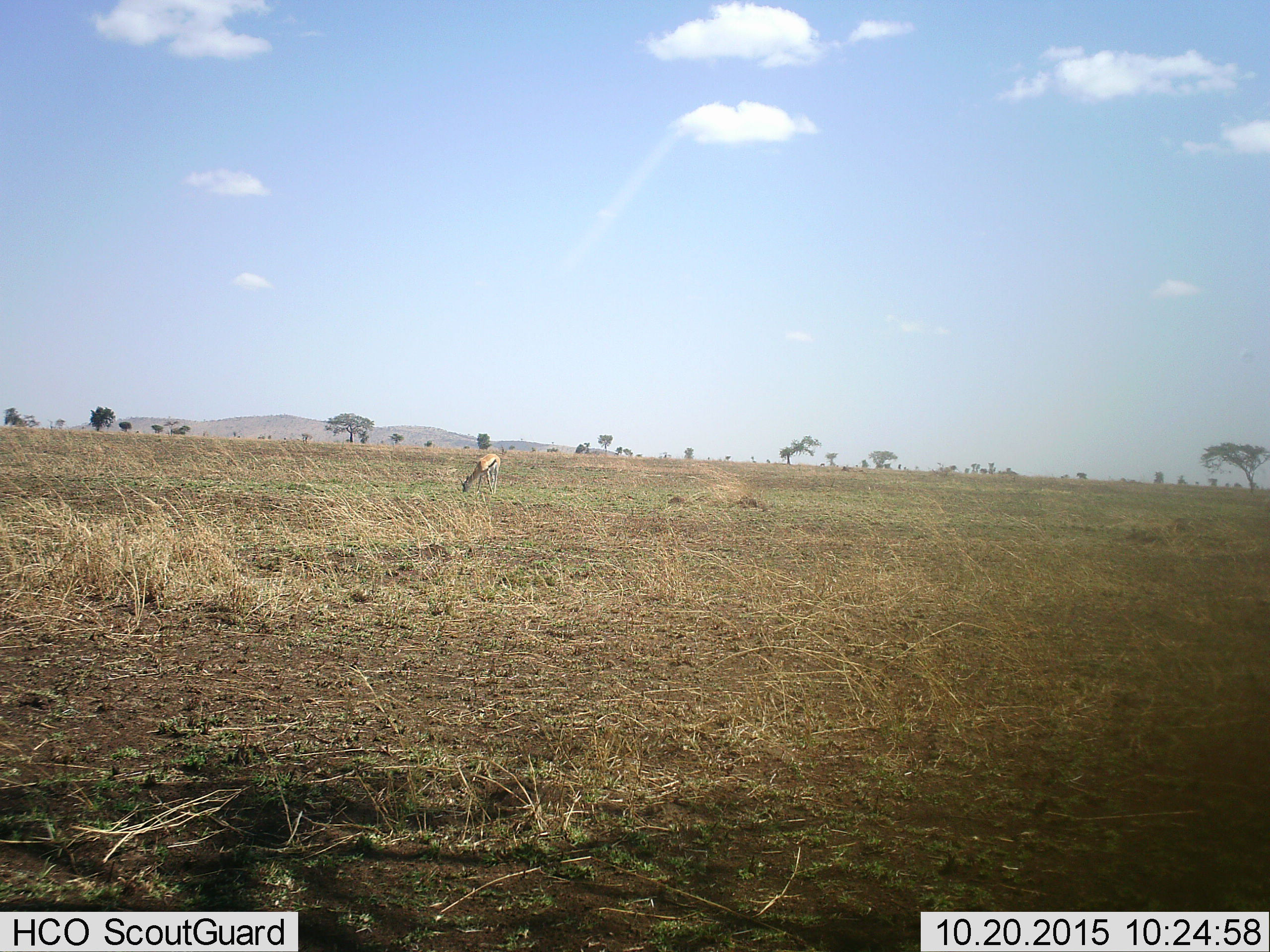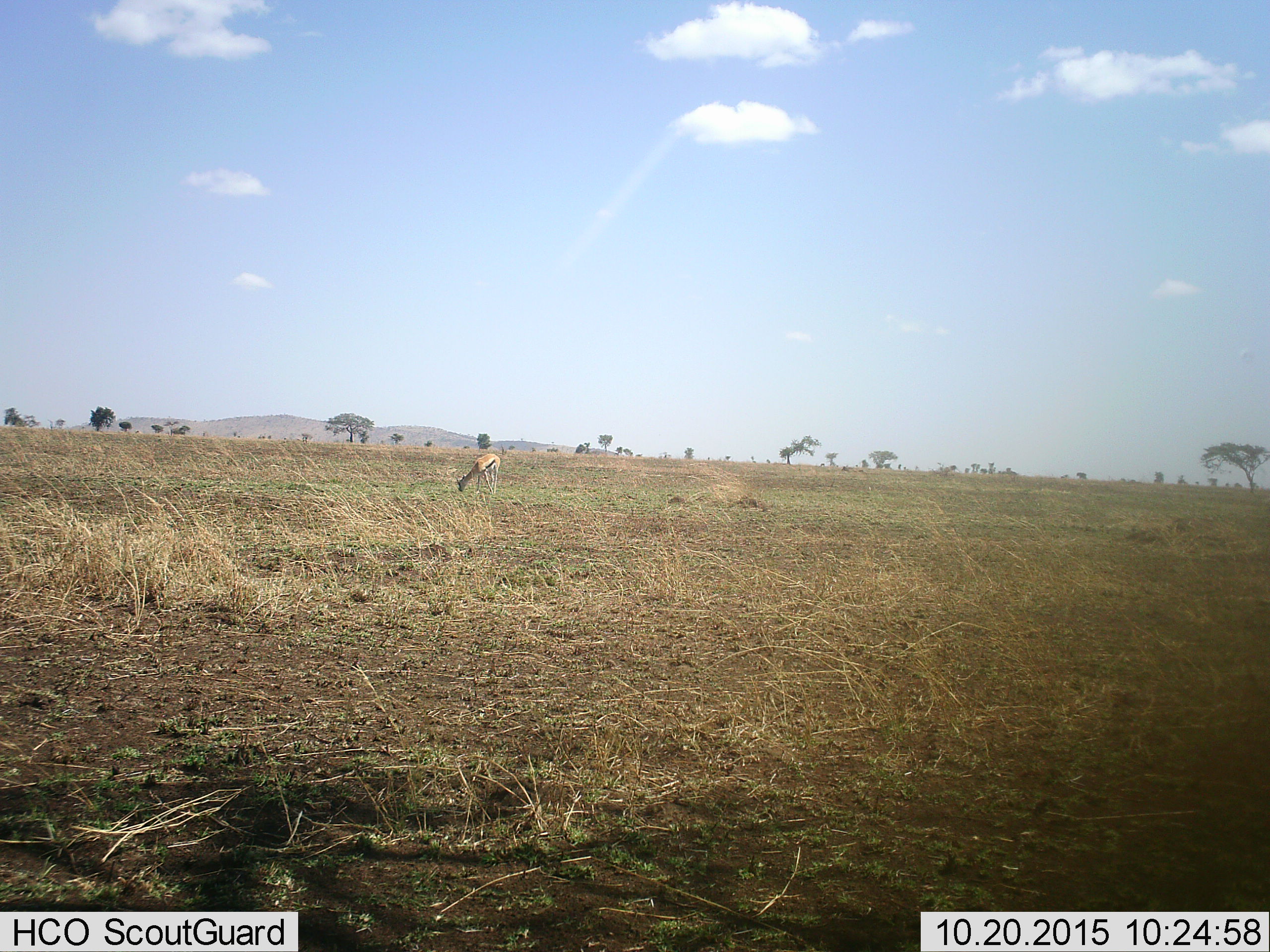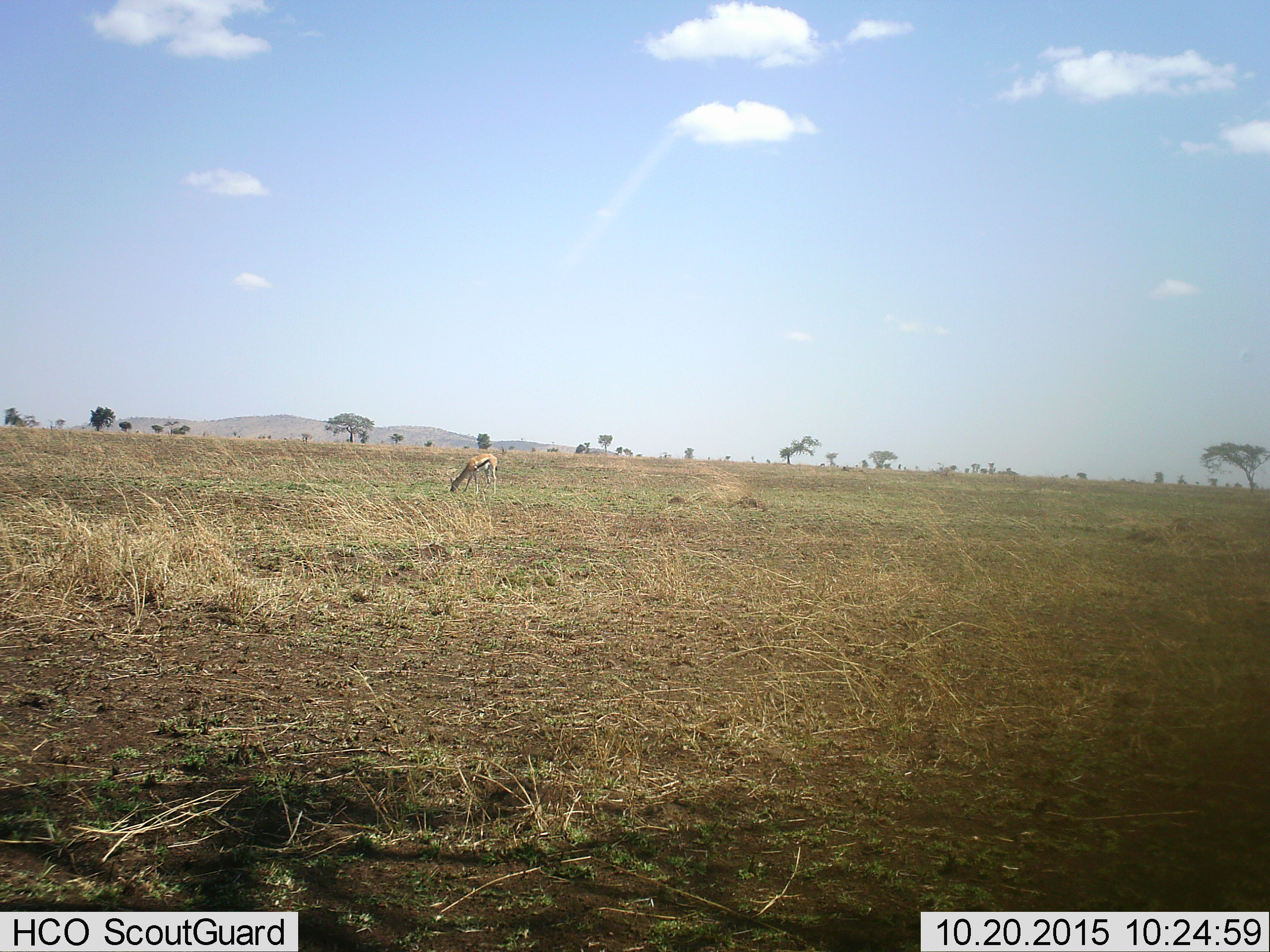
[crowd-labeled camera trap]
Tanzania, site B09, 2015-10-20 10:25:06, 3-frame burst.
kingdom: Animalia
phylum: Chordata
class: Mammalia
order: Artiodactyla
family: Bovidae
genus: Eudorcas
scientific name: Eudorcas thomsonii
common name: thomson's gazelle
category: gazellethomsons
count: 1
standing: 37%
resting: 0%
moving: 0%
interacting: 0%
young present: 0%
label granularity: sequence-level